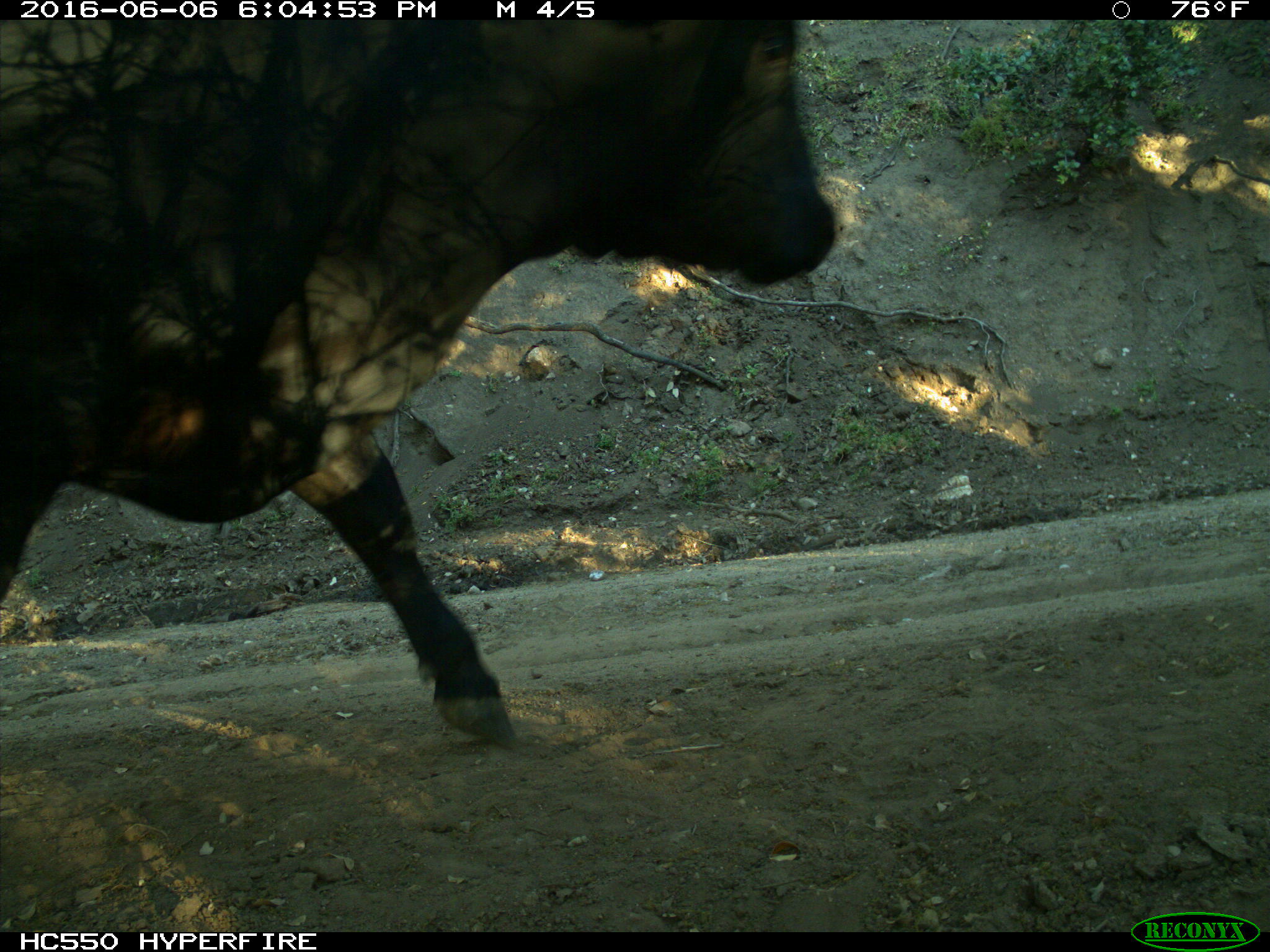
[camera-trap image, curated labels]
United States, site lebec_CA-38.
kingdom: Animalia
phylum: Chordata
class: Mammalia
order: Artiodactyla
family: Bovidae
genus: Bos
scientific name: Bos taurus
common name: domestic cow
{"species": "Bos taurus (domestic cow)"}